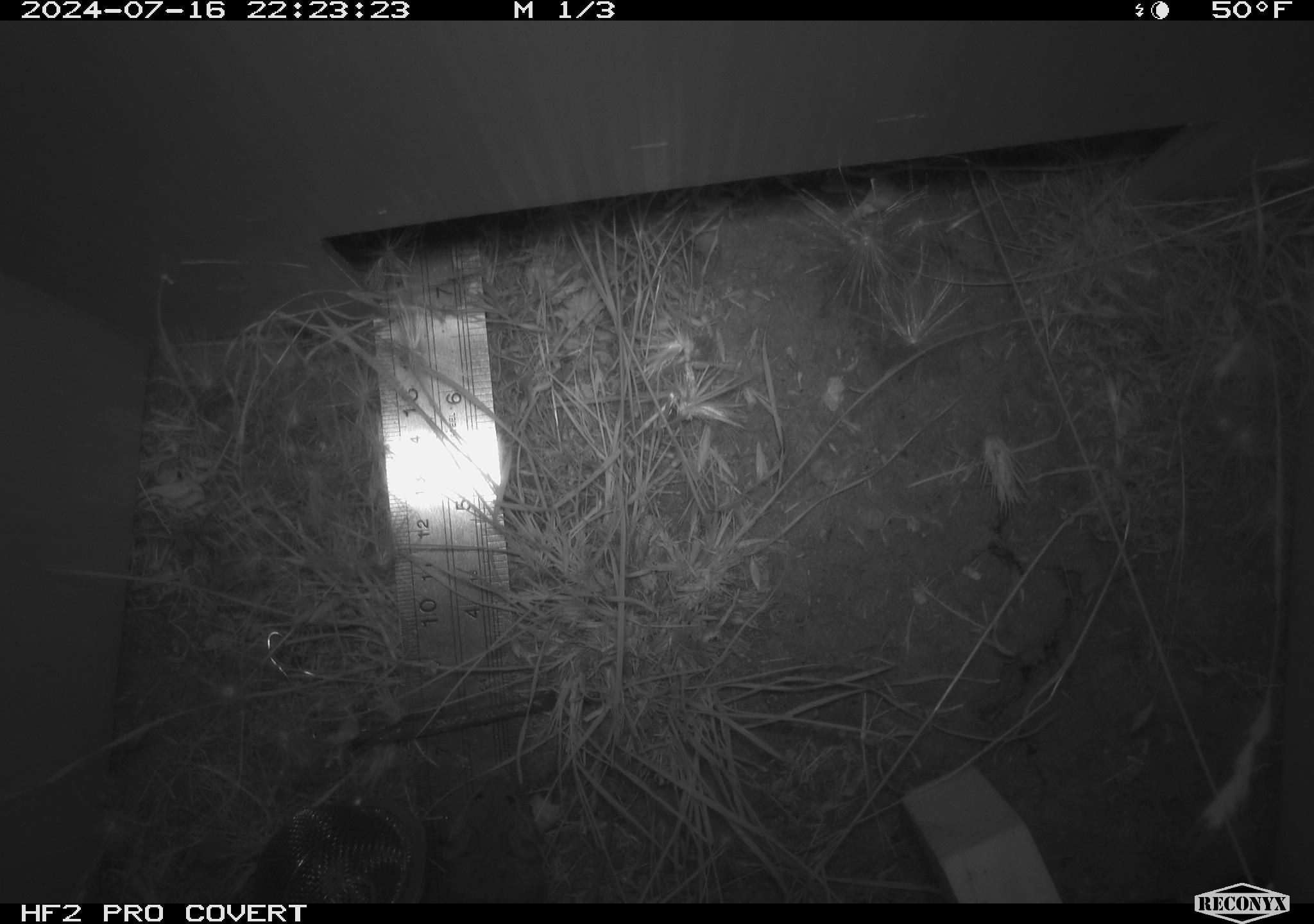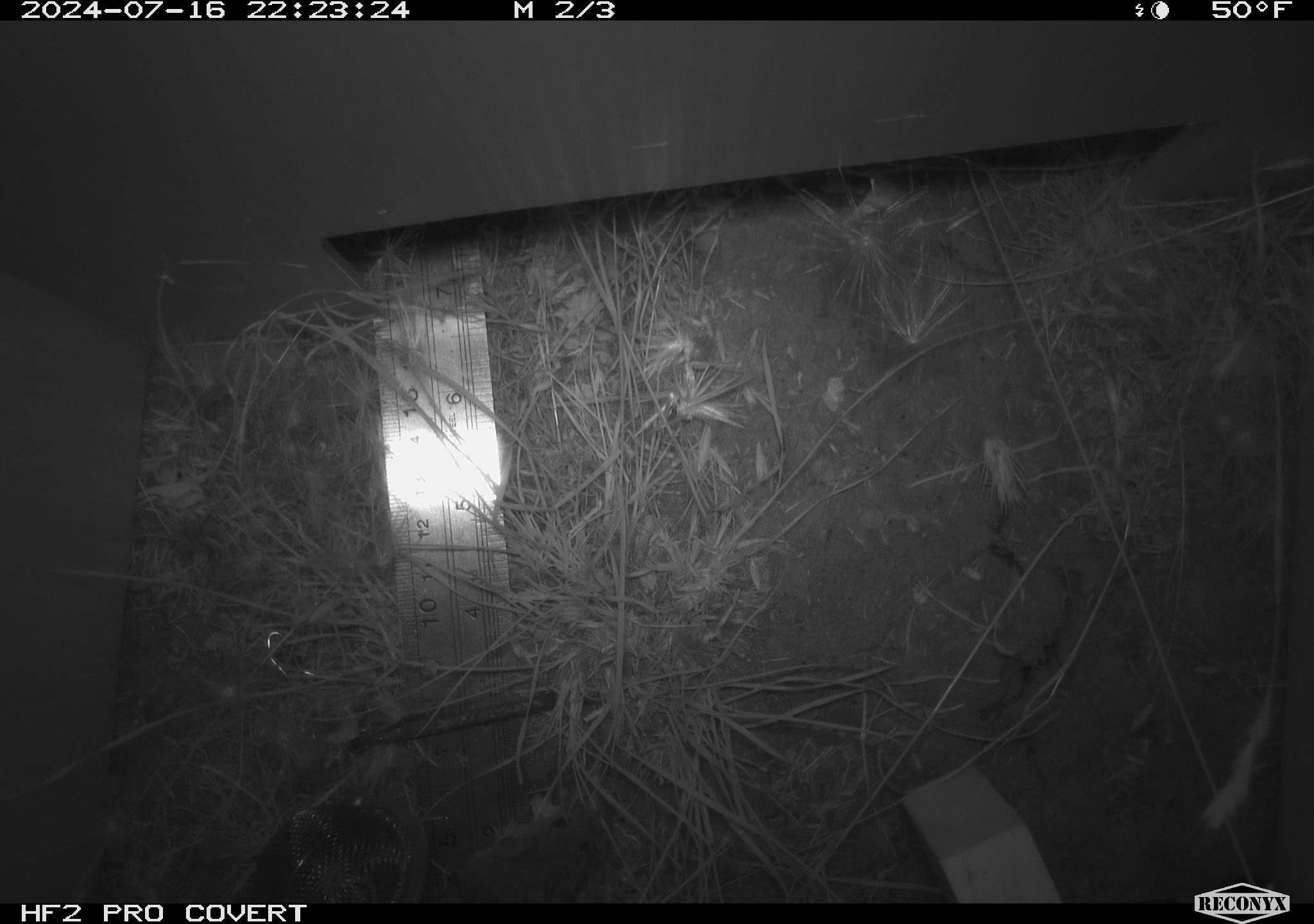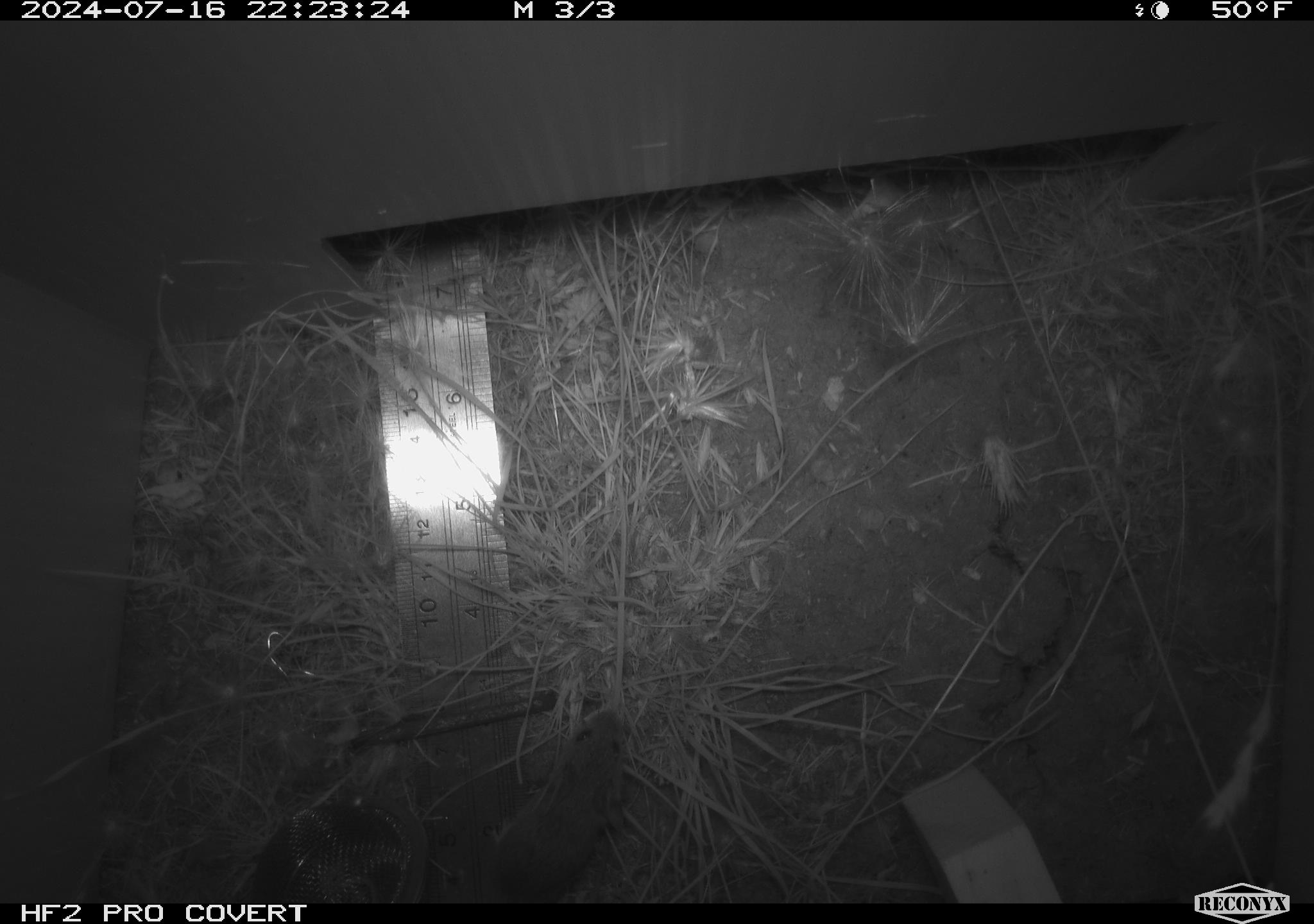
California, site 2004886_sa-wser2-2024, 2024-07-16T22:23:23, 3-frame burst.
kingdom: Animalia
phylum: Chordata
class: Mammalia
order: Rodentia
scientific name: Rodentia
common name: mouse species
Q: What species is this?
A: Mouse species (Rodentia).